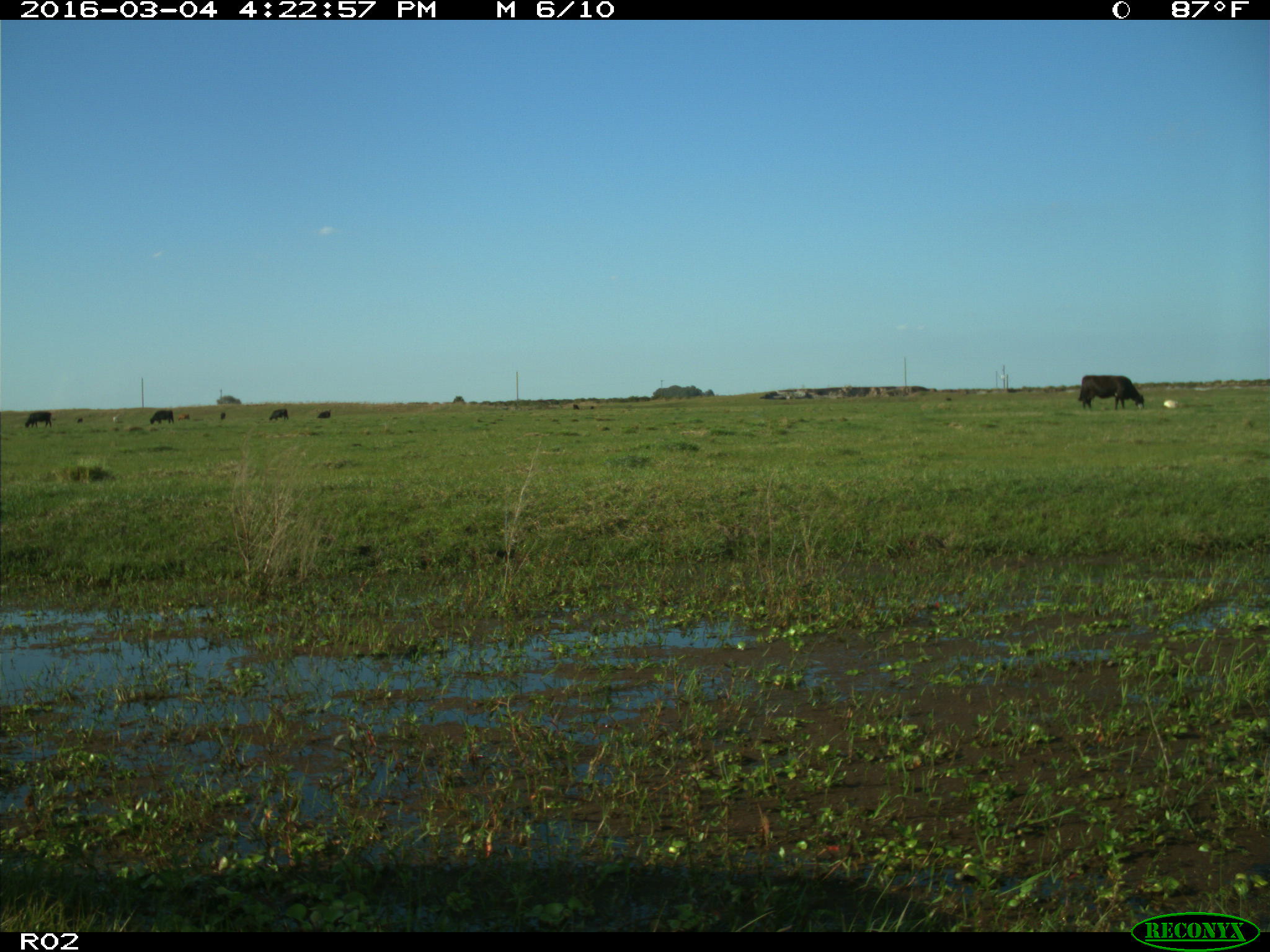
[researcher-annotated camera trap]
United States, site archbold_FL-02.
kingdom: Animalia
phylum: Chordata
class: Mammalia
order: Artiodactyla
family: Bovidae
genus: Bos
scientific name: Bos taurus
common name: domestic cow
Bos taurus (domestic cow).